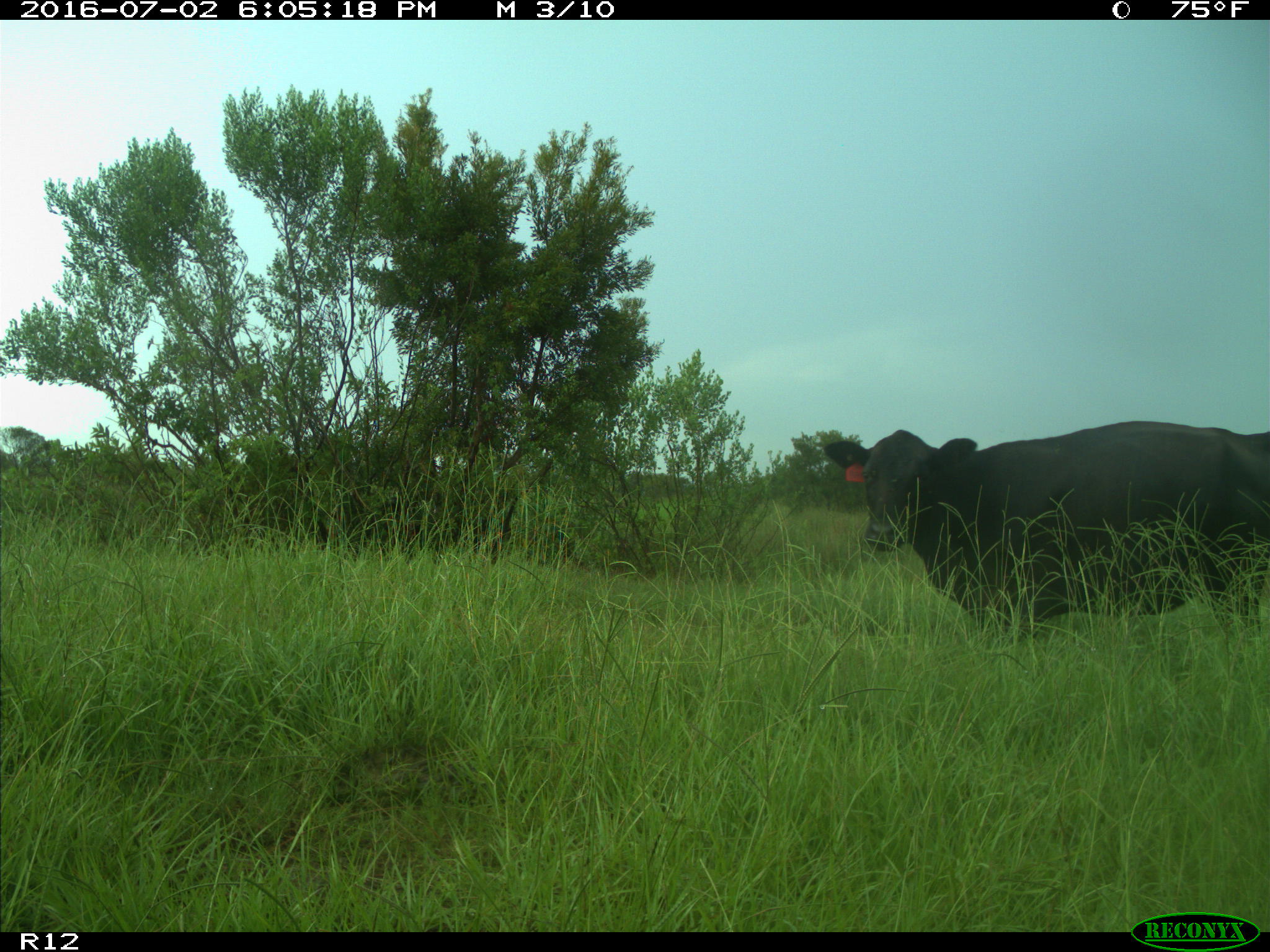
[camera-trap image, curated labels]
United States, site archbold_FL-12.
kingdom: Animalia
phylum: Chordata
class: Mammalia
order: Artiodactyla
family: Bovidae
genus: Bos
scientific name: Bos taurus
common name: domestic cow